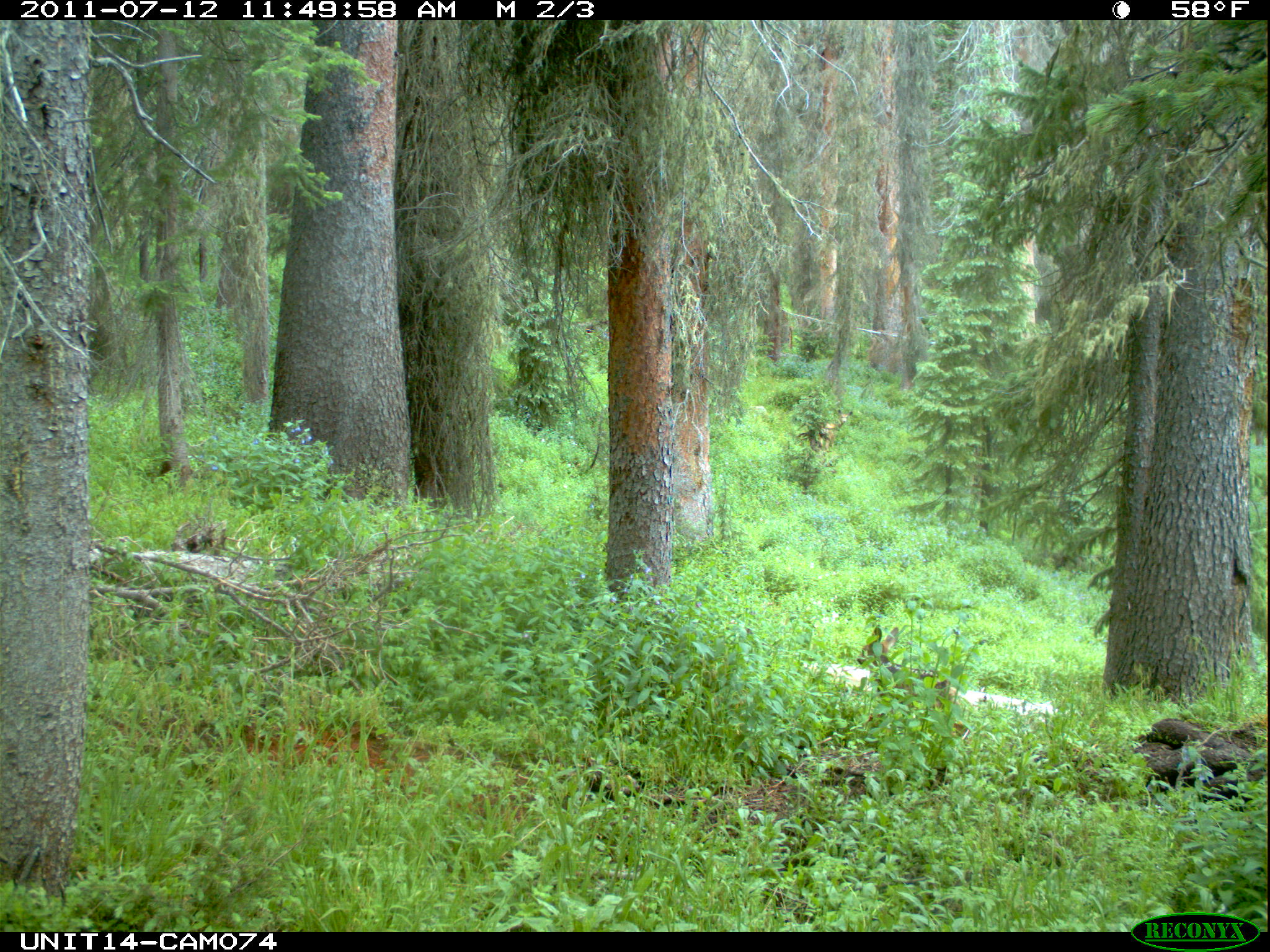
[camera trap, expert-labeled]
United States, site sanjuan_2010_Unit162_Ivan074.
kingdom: Animalia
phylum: Chordata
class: Mammalia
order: Artiodactyla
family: Cervidae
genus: Odocoileus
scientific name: Odocoileus hemionus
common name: mule deer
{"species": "Odocoileus hemionus (mule deer)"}